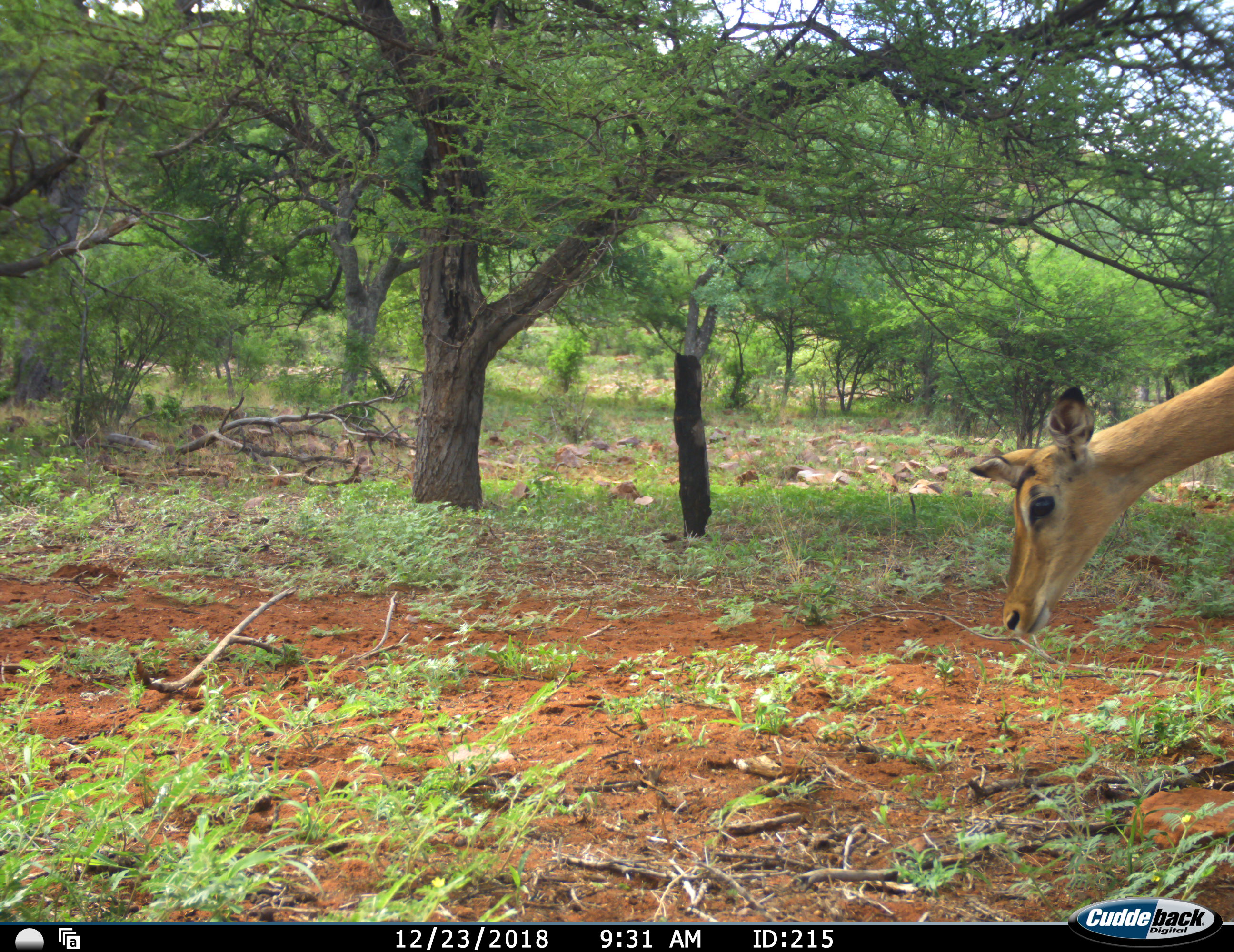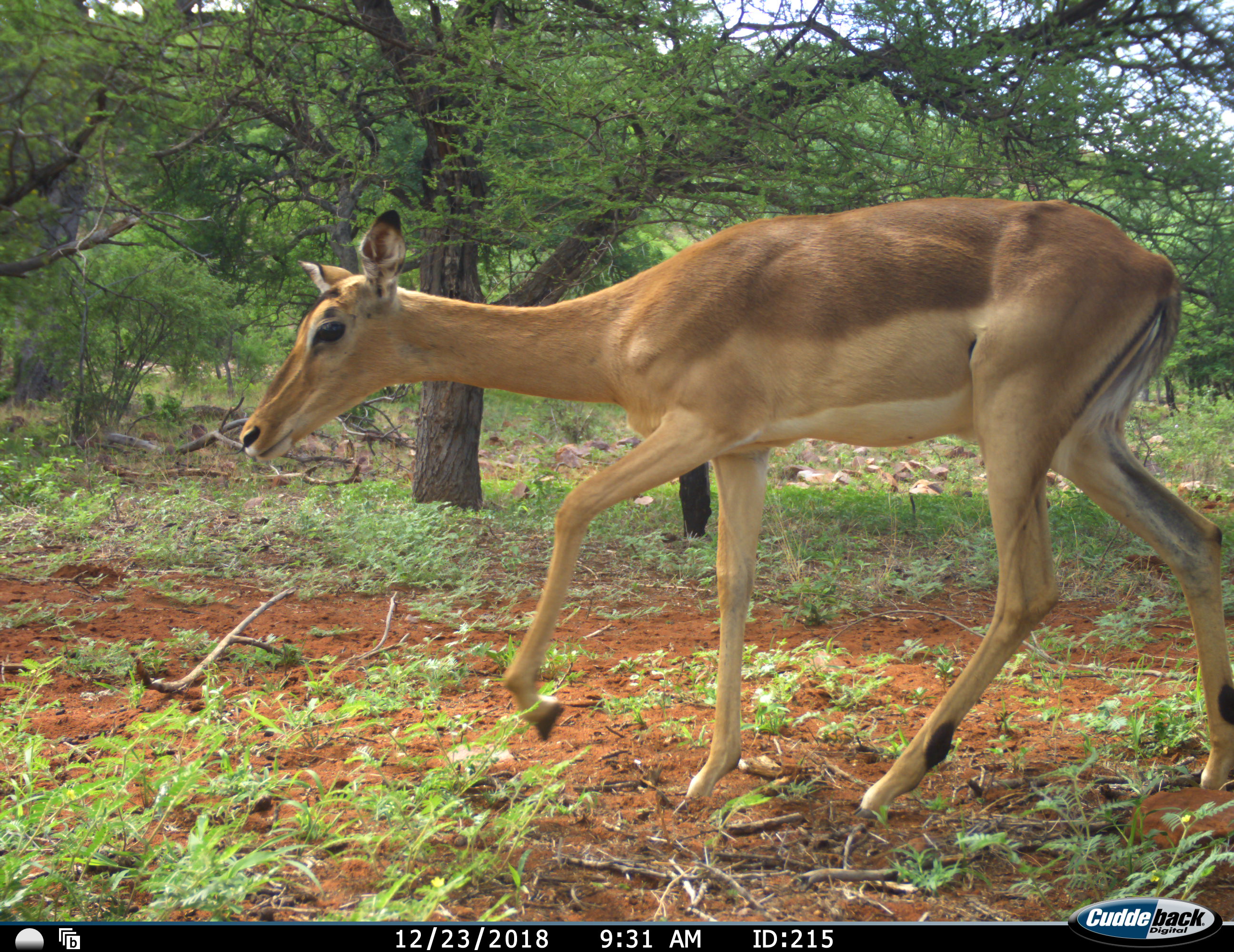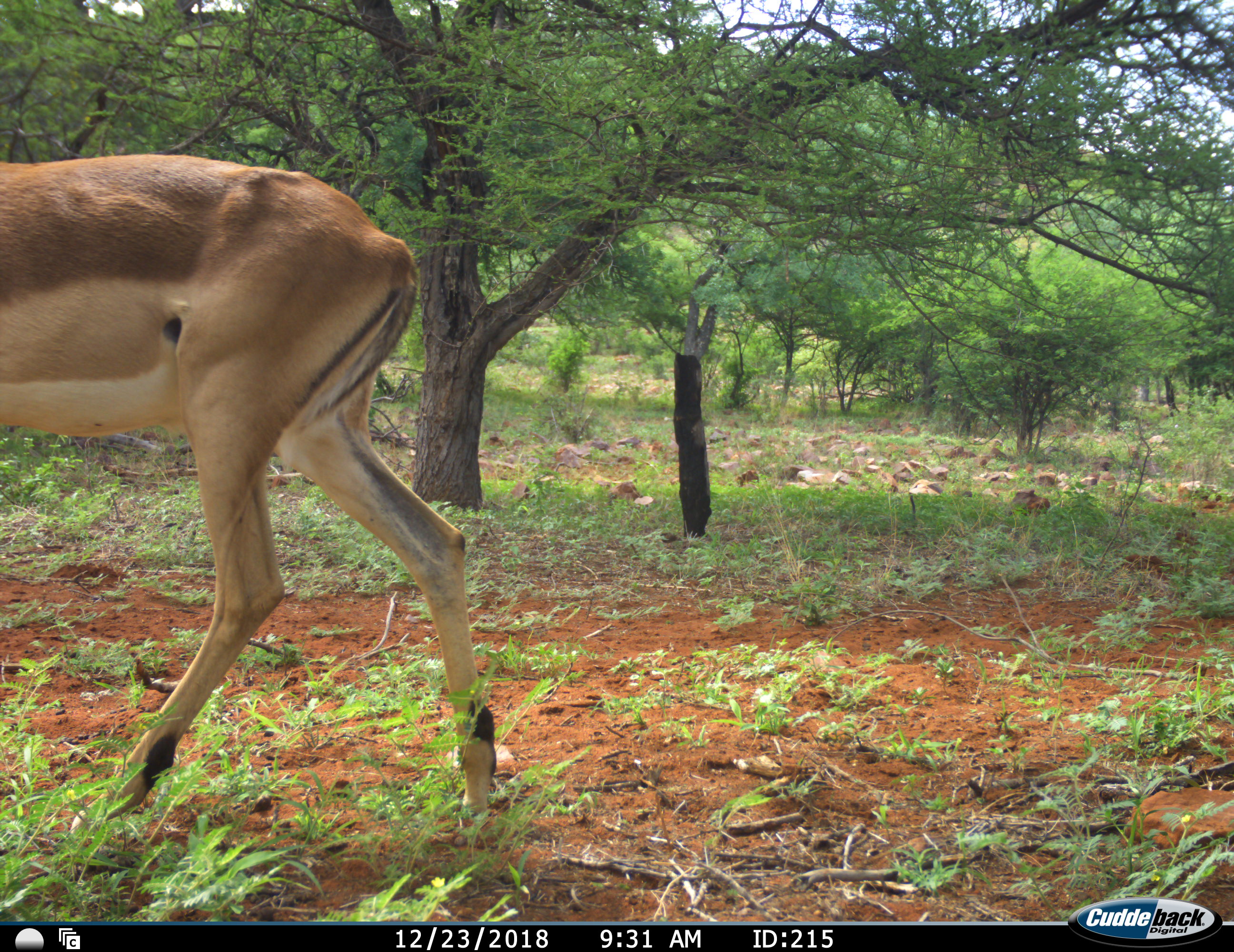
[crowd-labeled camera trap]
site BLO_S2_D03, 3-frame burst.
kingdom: Animalia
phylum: Chordata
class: Mammalia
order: Artiodactyla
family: Bovidae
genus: Aepyceros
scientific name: Aepyceros melampus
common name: impala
Impala (Aepyceros melampus), count 1. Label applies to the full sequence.